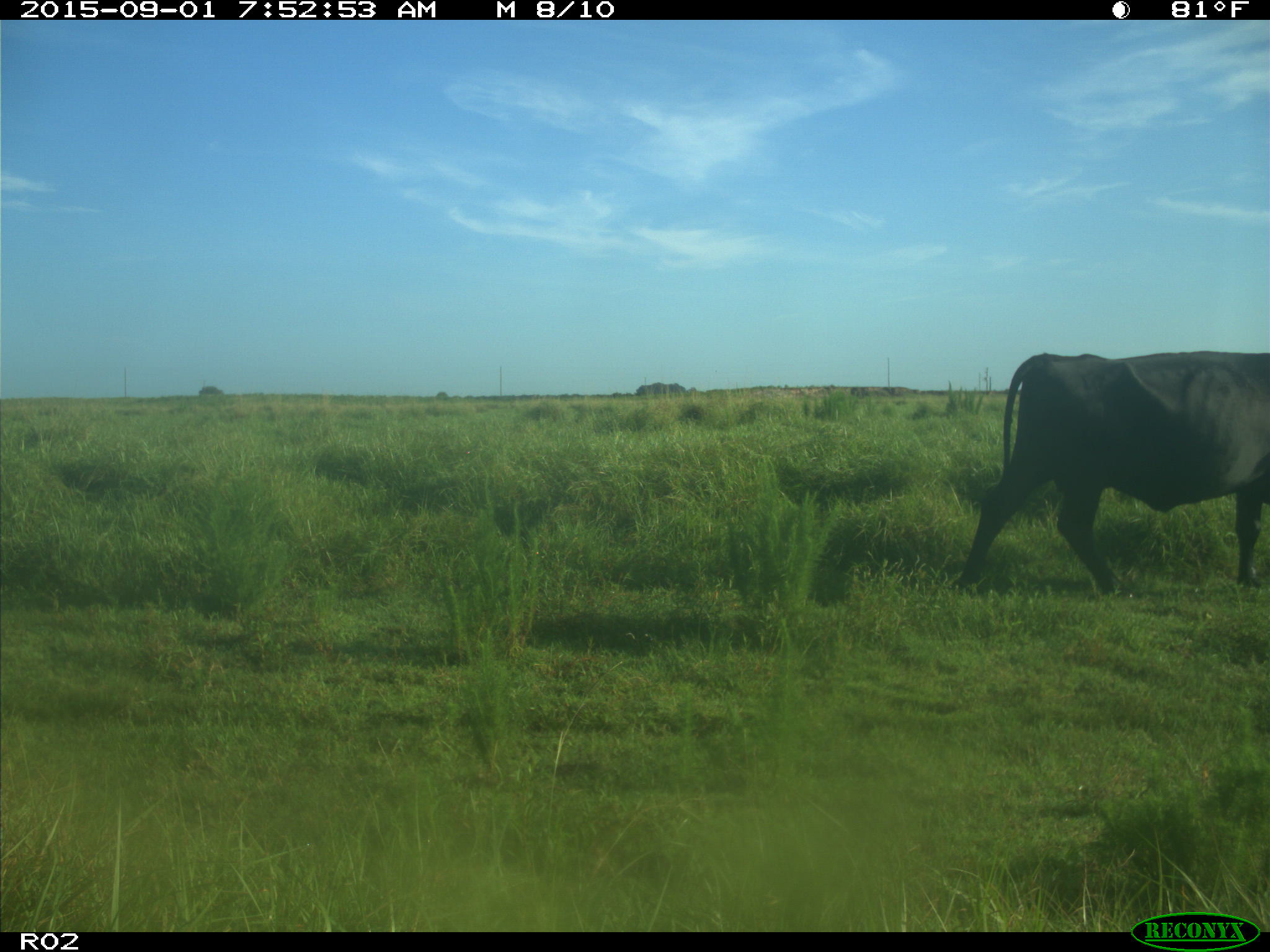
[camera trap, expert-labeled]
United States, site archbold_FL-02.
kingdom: Animalia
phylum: Chordata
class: Mammalia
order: Artiodactyla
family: Bovidae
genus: Bos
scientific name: Bos taurus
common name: domestic cow